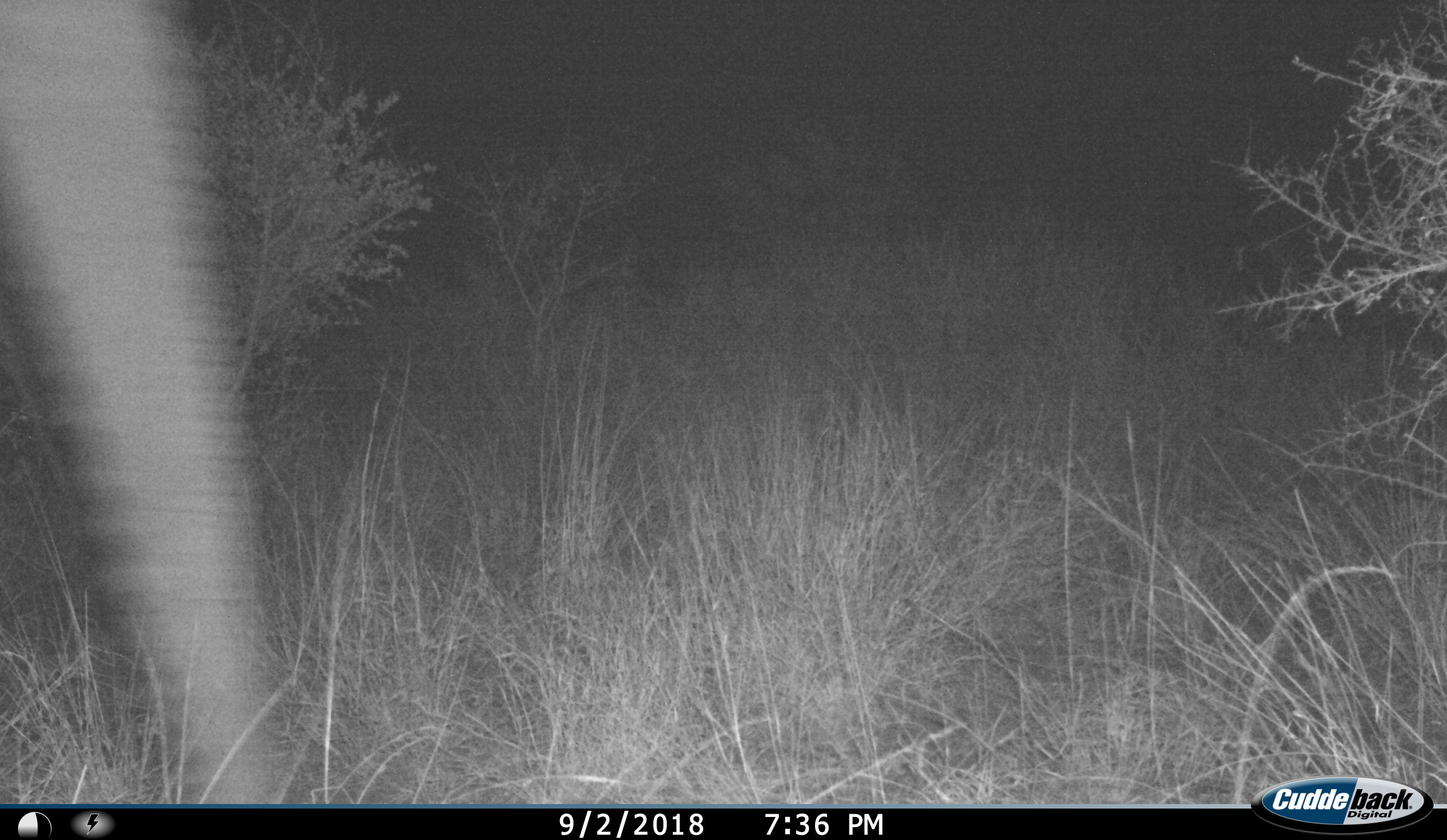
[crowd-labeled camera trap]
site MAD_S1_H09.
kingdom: Animalia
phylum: Chordata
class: Mammalia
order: Proboscidea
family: Elephantidae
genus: Loxodonta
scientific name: Loxodonta africana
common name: african bush elephant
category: elephant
Elephant (african bush elephant) (Loxodonta africana), count 1. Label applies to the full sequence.